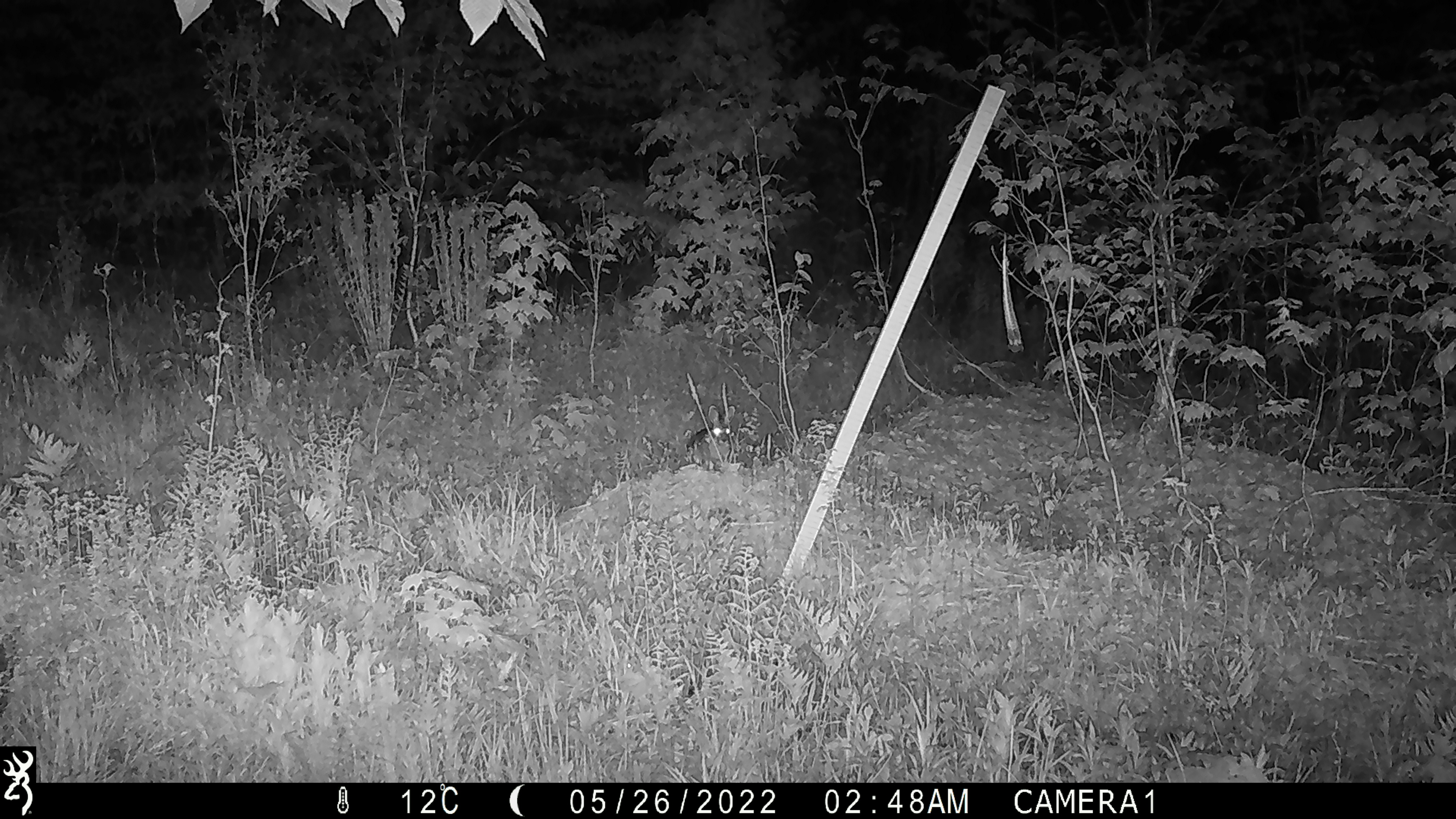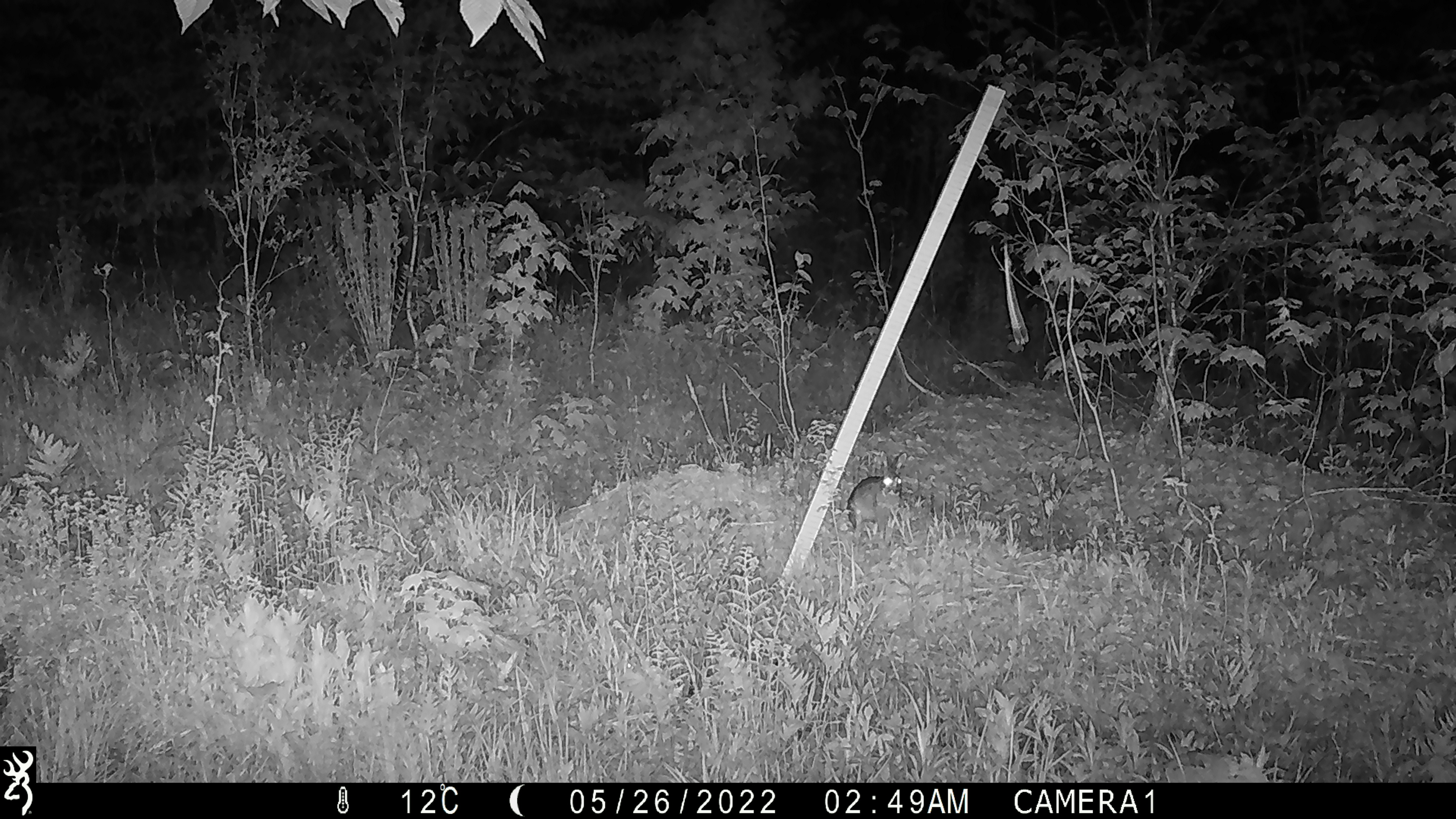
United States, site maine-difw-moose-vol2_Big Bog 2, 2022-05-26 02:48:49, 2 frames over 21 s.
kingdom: Animalia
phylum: Chordata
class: Mammalia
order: Lagomorpha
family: Leporidae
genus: Lepus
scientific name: Lepus americanus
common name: snowshoe hare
Snowshoe hare (Lepus americanus).